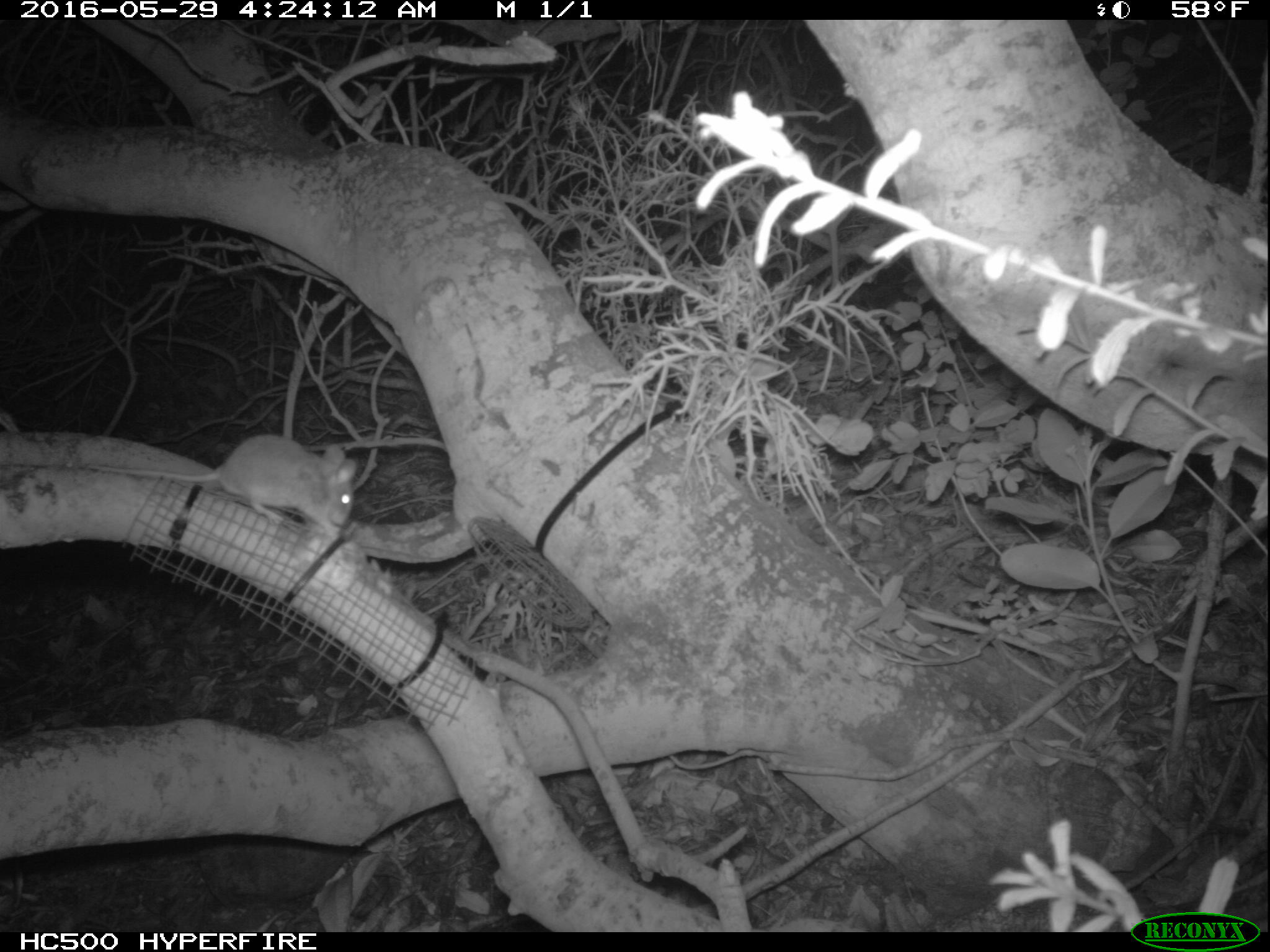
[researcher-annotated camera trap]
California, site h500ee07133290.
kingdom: Animalia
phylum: Chordata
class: Mammalia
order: Rodentia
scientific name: Rodentia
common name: rodent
Rodent (Rodentia).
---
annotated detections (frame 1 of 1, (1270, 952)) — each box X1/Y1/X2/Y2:
rodent: 86/435/356/531